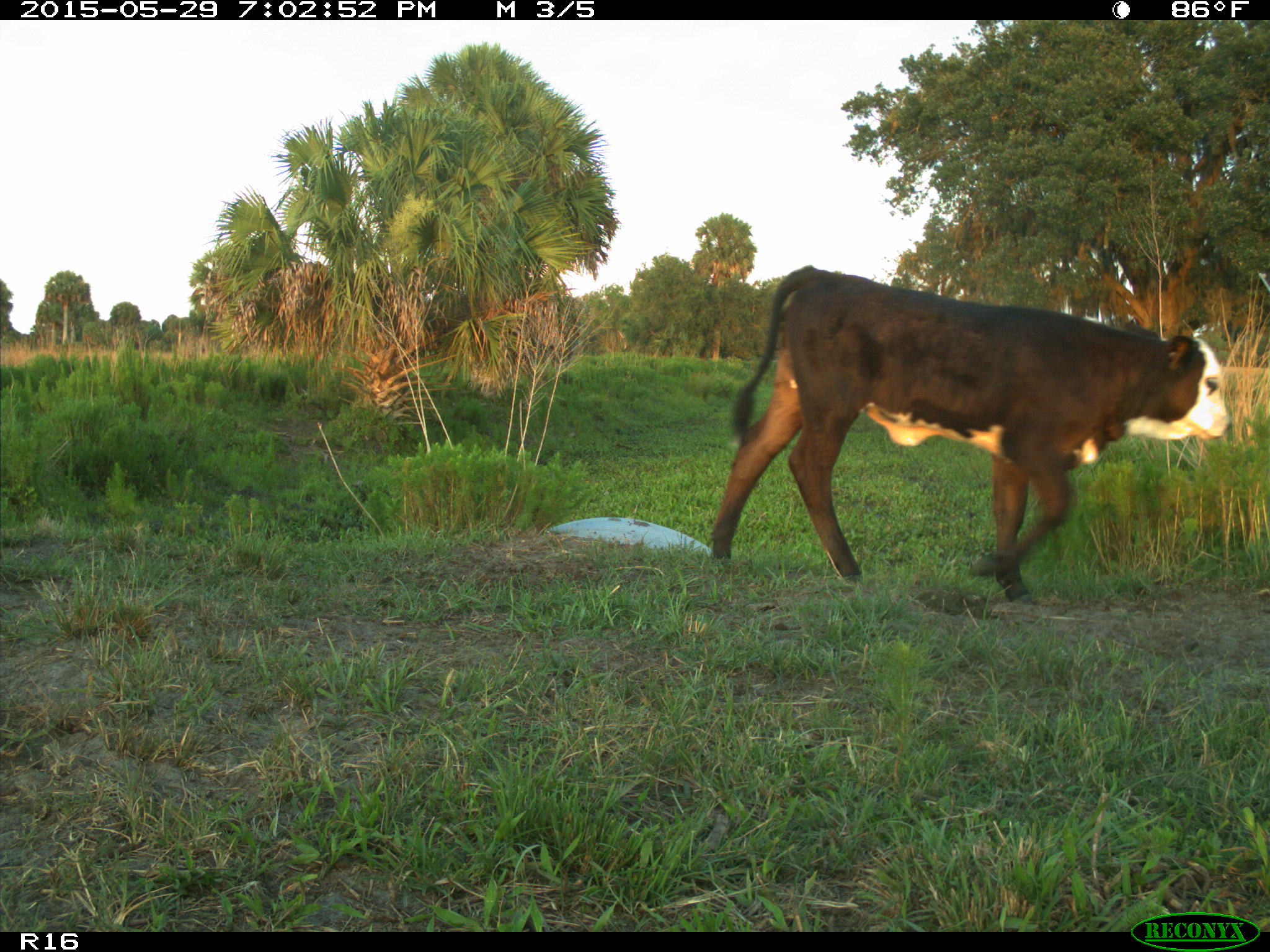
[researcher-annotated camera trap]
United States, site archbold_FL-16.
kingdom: Animalia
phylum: Chordata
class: Mammalia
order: Artiodactyla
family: Bovidae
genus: Bos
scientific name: Bos taurus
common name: domestic cow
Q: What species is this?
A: Bos taurus (domestic cow).